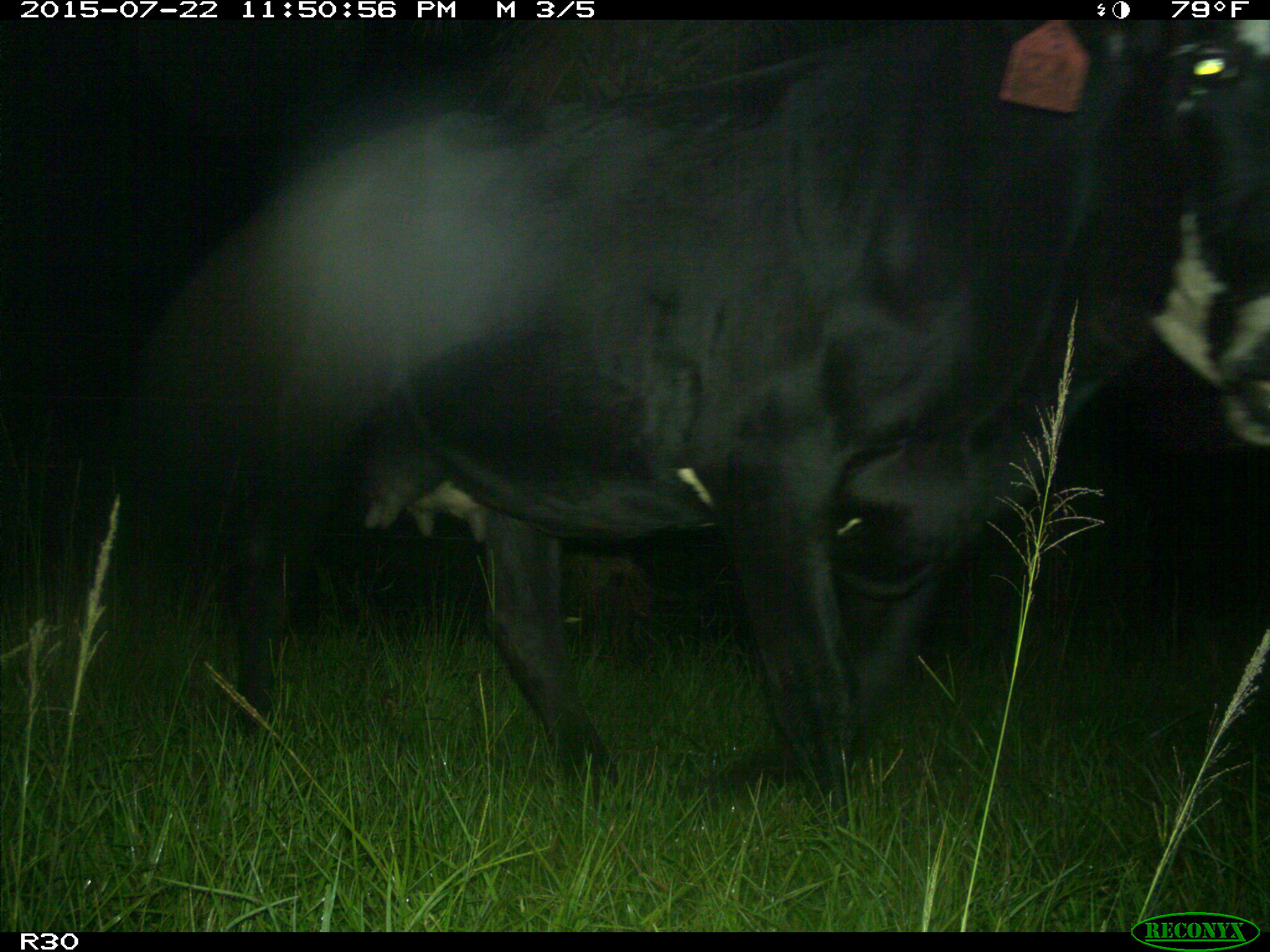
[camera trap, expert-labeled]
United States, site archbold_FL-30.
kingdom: Animalia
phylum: Chordata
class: Mammalia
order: Artiodactyla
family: Bovidae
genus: Bos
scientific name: Bos taurus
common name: domestic cow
Bos taurus (domestic cow).